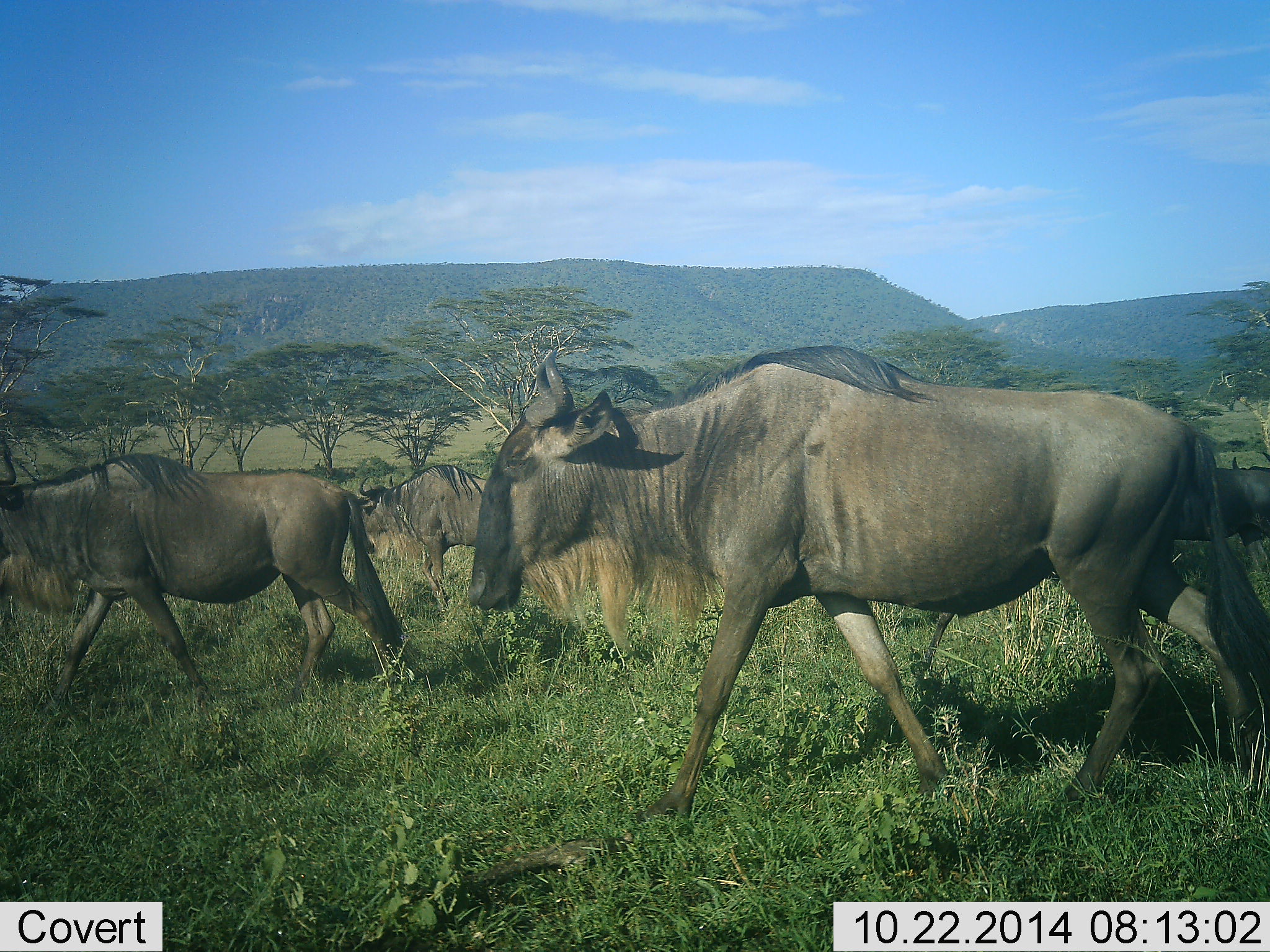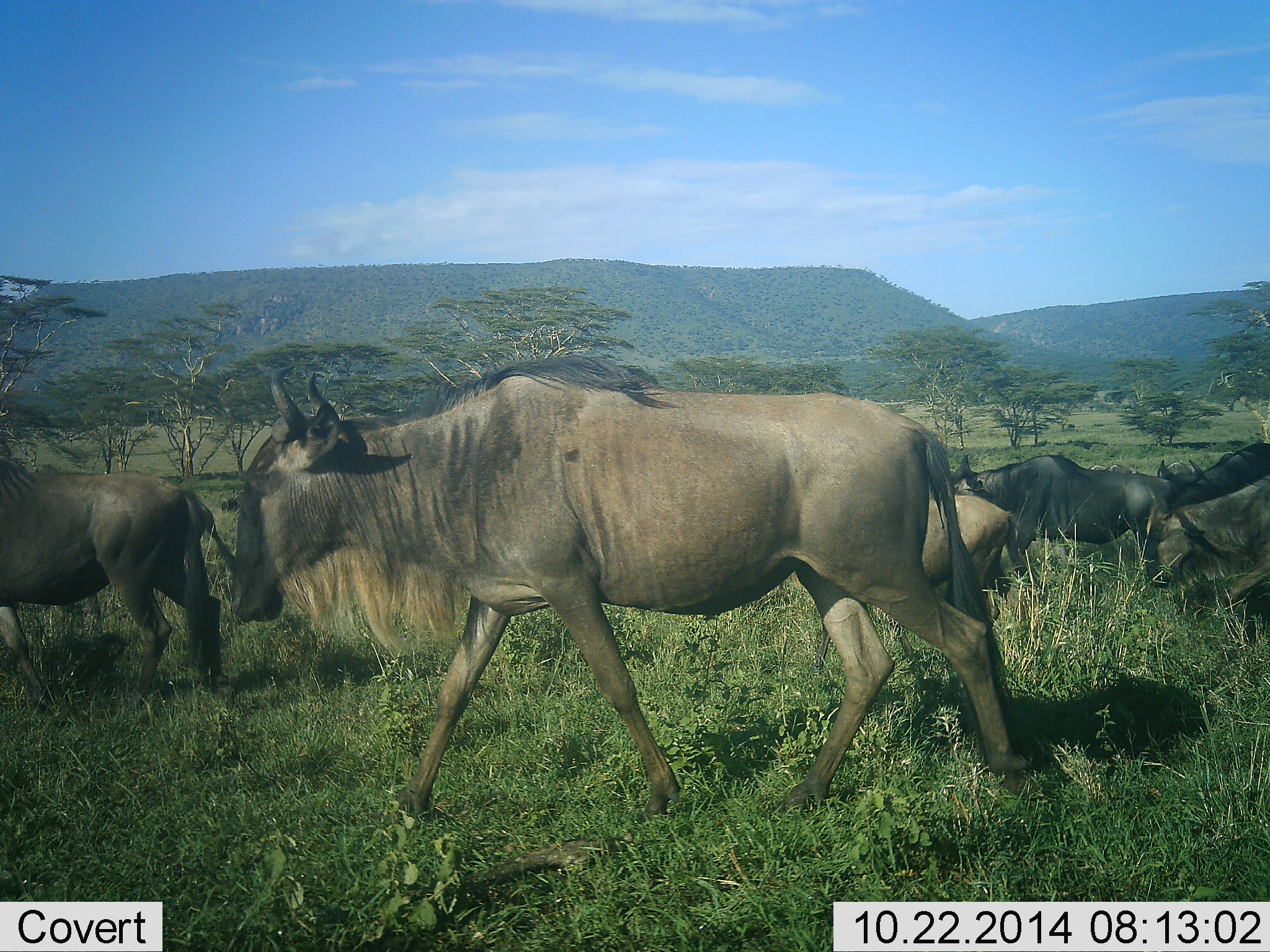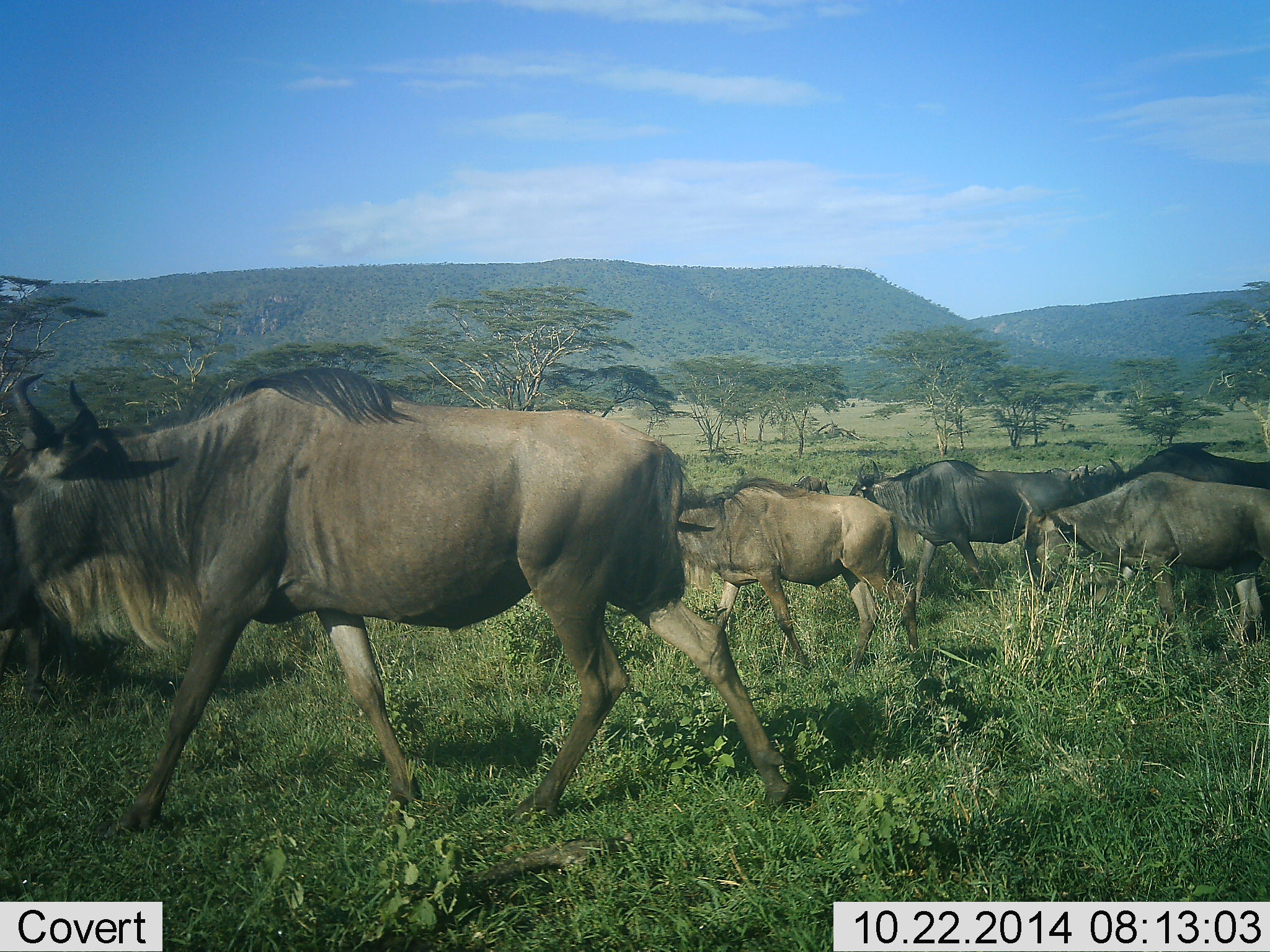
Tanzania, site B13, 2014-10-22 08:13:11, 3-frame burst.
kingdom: Animalia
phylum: Chordata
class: Mammalia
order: Artiodactyla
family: Bovidae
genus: Connochaetes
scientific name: Connochaetes taurinus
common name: blue wildebeest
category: wildebeest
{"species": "wildebeest (blue wildebeest) (Connochaetes taurinus)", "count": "8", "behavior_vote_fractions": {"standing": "0%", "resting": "0%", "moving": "100%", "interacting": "0%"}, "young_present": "10%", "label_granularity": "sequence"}